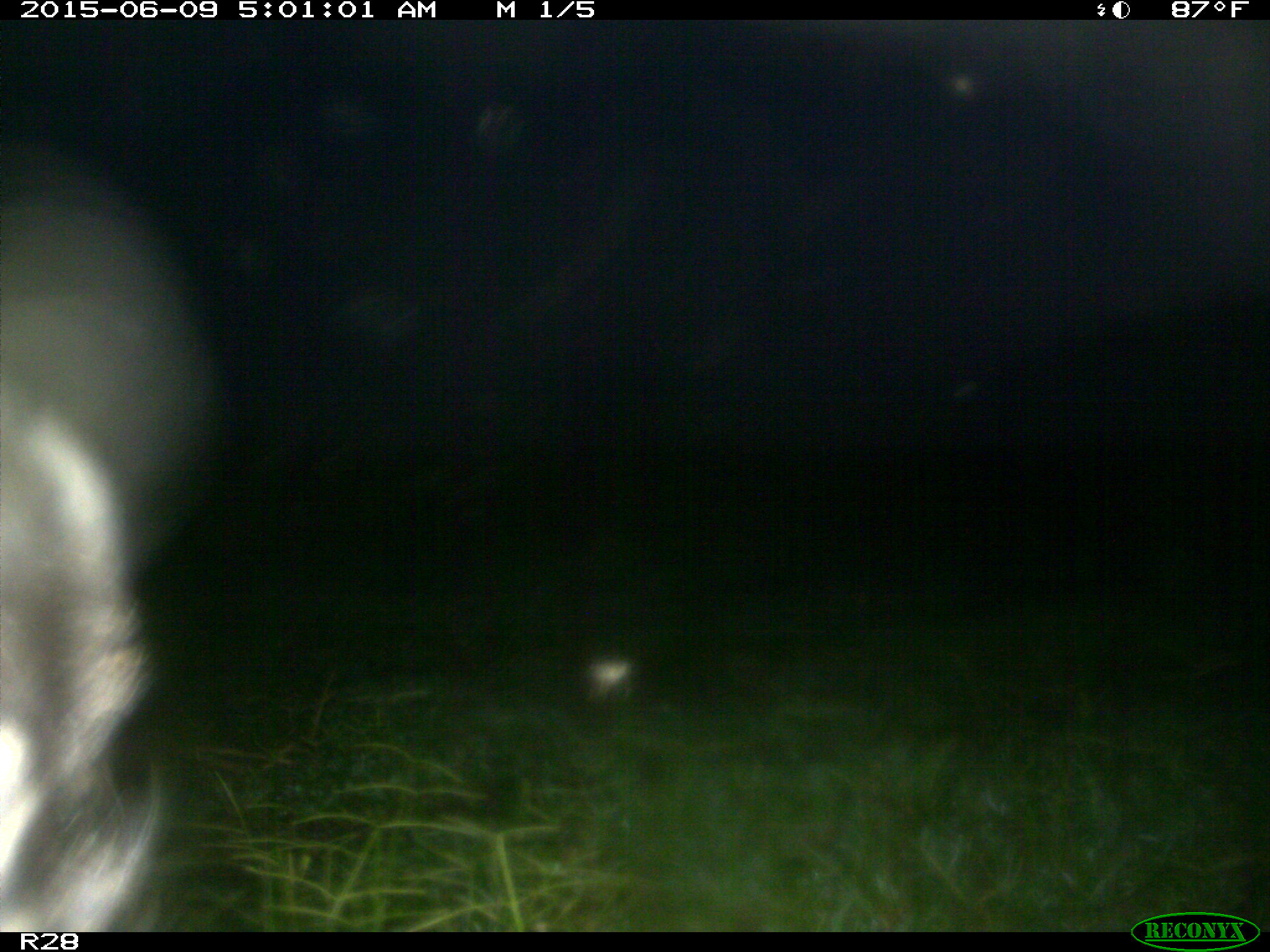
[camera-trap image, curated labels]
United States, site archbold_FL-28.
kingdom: Animalia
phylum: Chordata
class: Mammalia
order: Artiodactyla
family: Bovidae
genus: Bos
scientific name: Bos taurus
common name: domestic cow